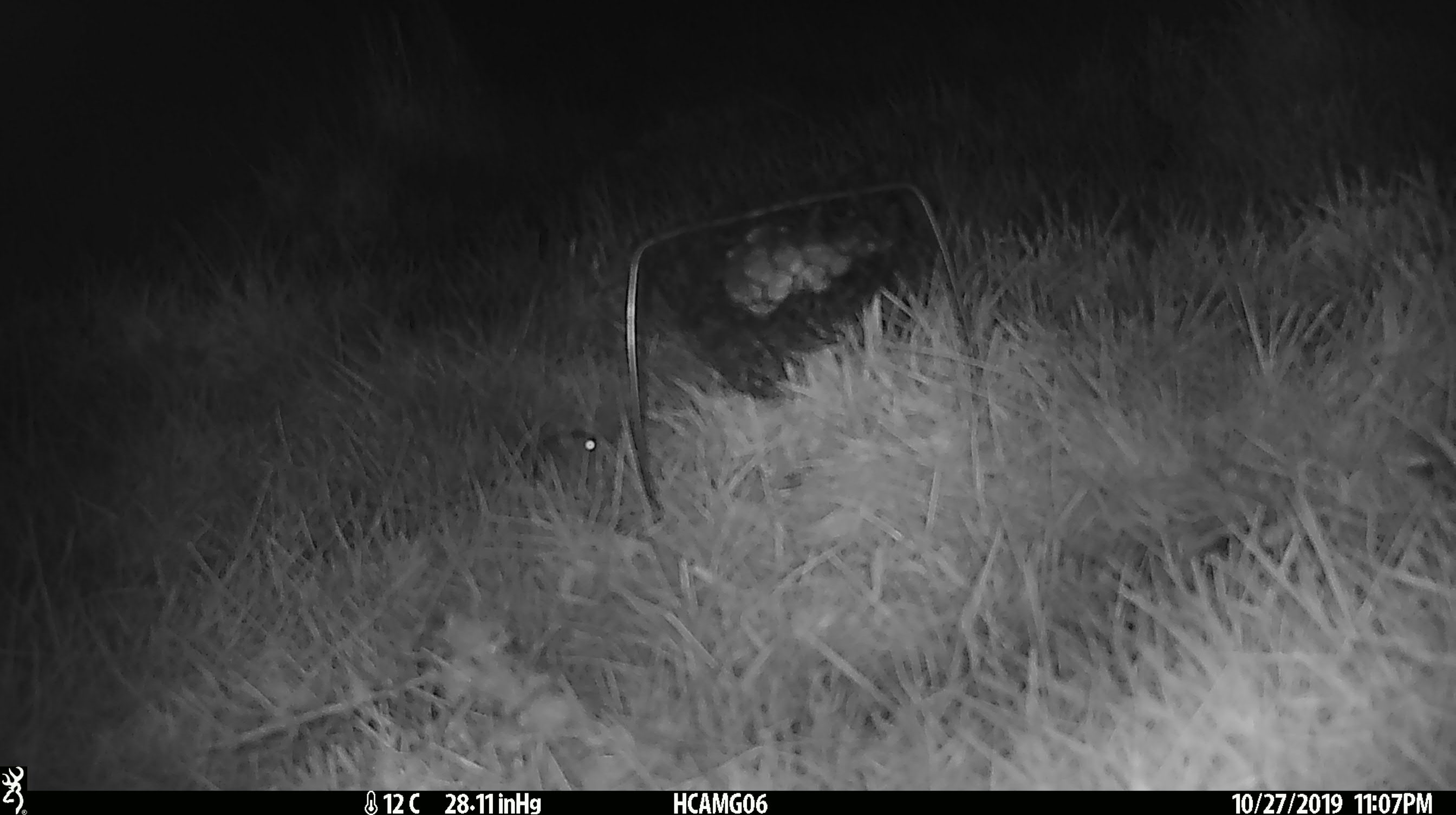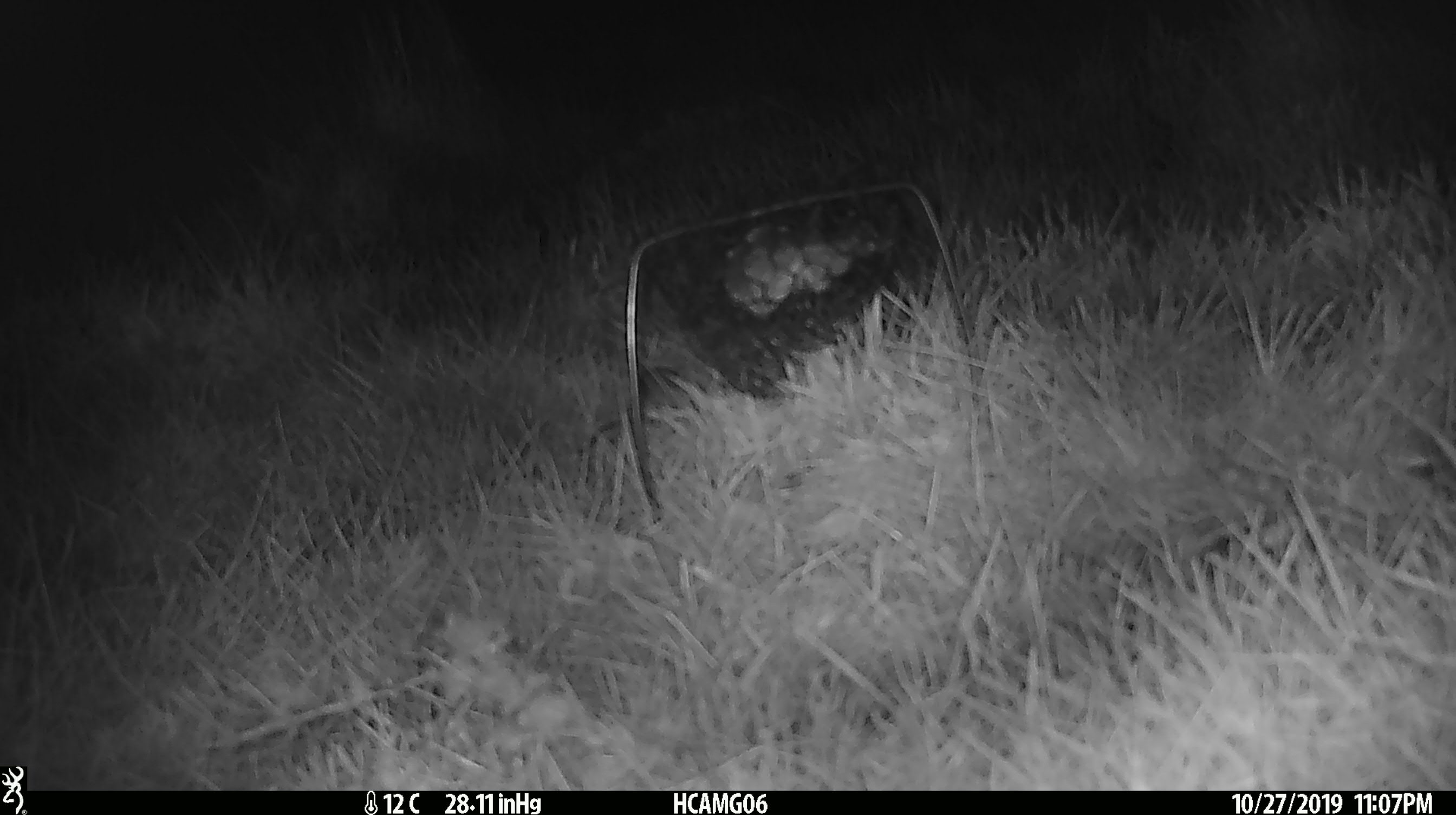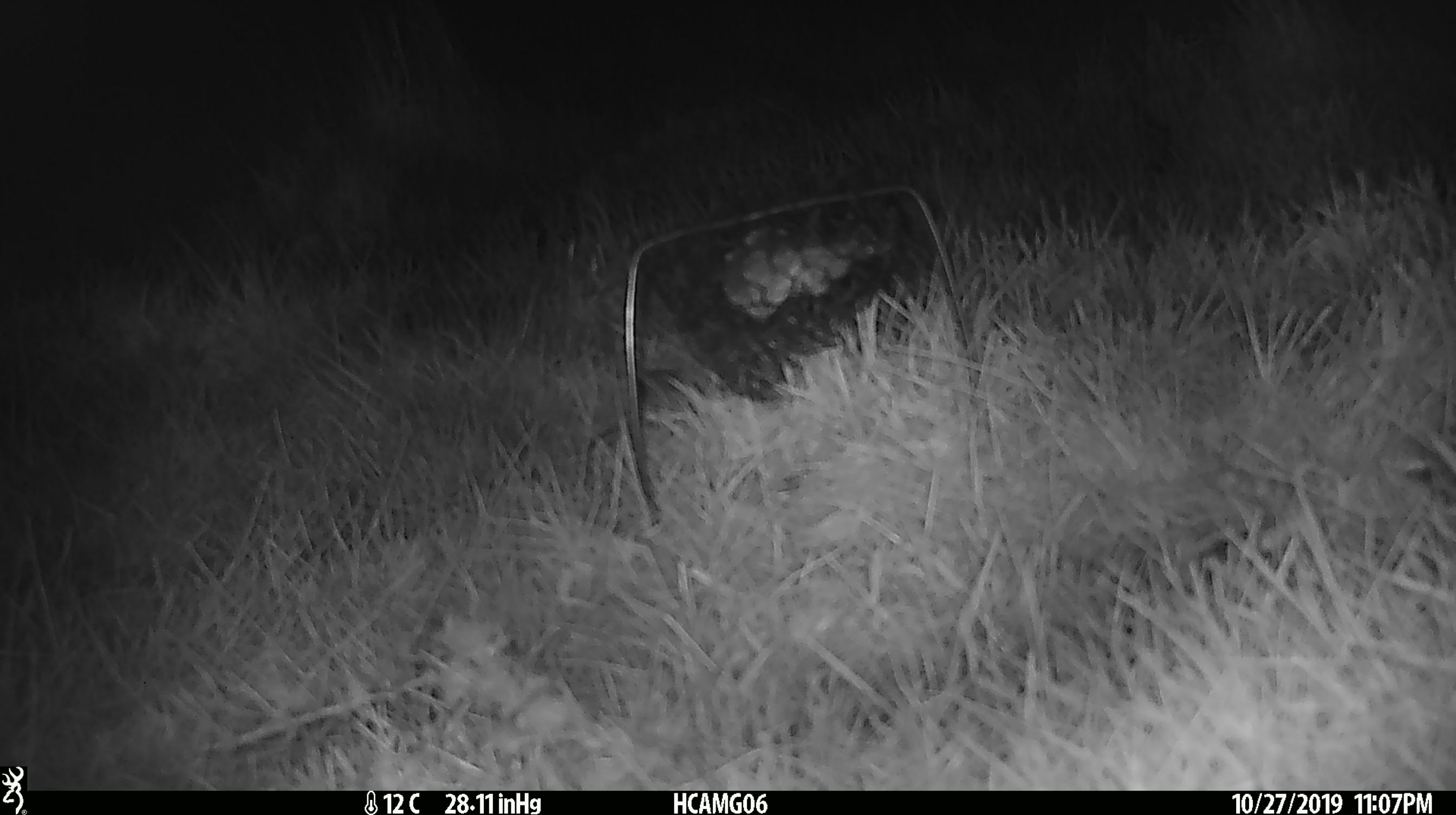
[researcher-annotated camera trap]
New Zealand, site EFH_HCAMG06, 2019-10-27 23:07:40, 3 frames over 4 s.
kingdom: Animalia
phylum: Chordata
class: Mammalia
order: Rodentia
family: Muridae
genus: Mus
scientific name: Mus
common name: mouse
Mouse (Mus).